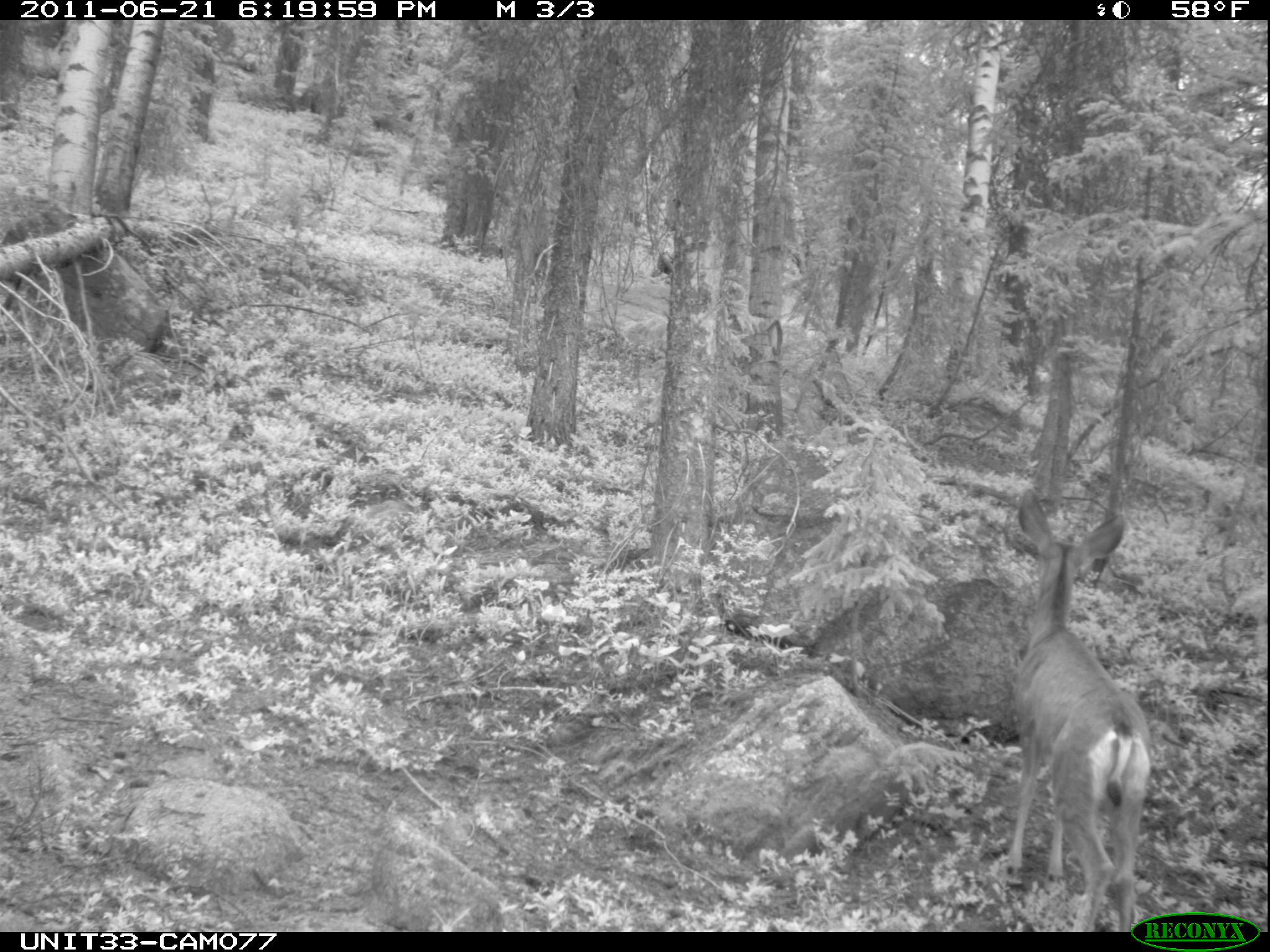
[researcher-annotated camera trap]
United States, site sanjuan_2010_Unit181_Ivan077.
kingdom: Animalia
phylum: Chordata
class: Mammalia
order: Artiodactyla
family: Cervidae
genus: Odocoileus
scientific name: Odocoileus hemionus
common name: mule deer